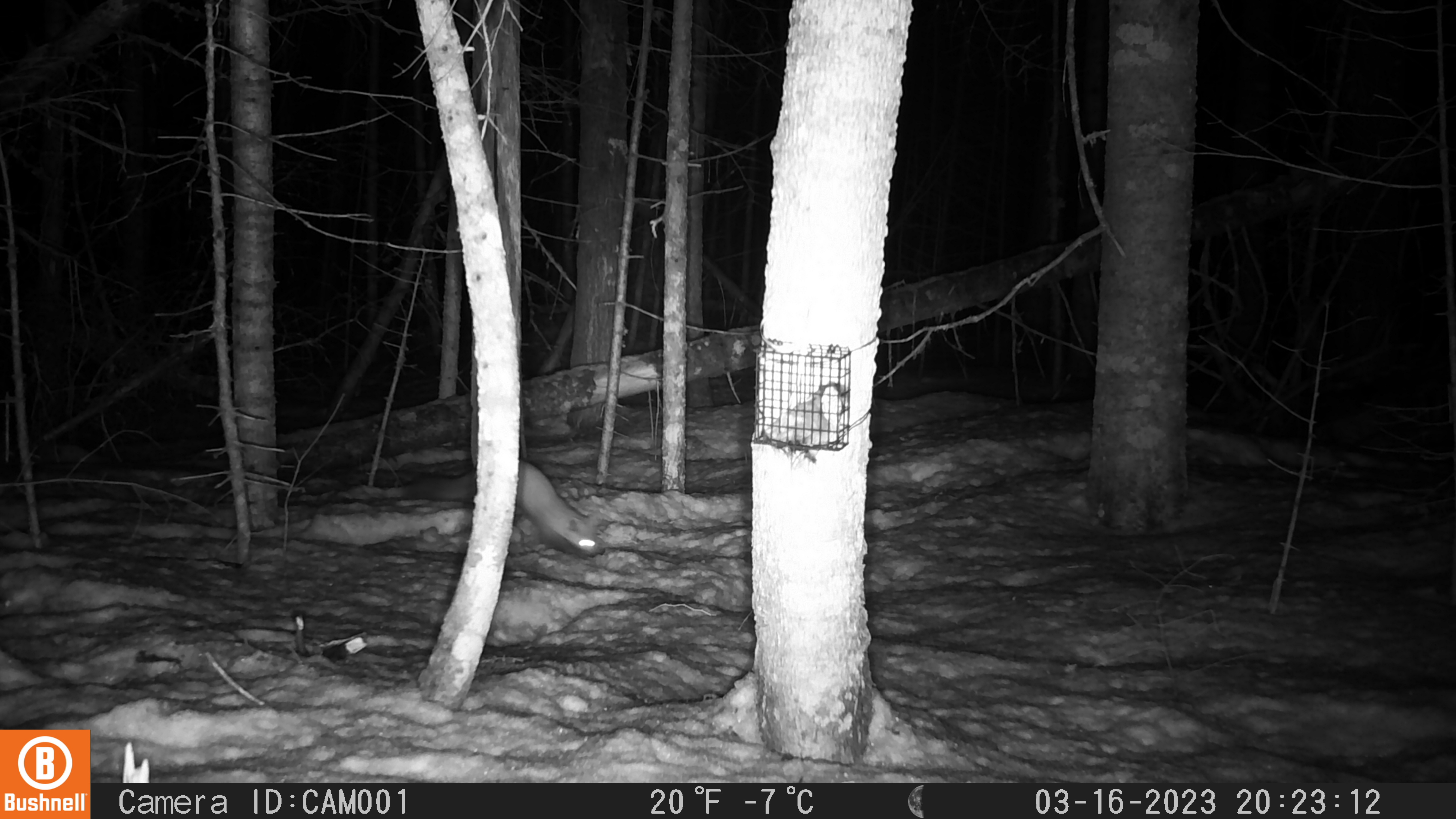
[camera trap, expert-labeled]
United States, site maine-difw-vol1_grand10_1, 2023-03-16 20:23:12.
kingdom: Animalia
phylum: Chordata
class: Mammalia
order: Carnivora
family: Mustelidae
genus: Martes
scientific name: Martes americana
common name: american marten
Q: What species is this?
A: American marten (Martes americana).